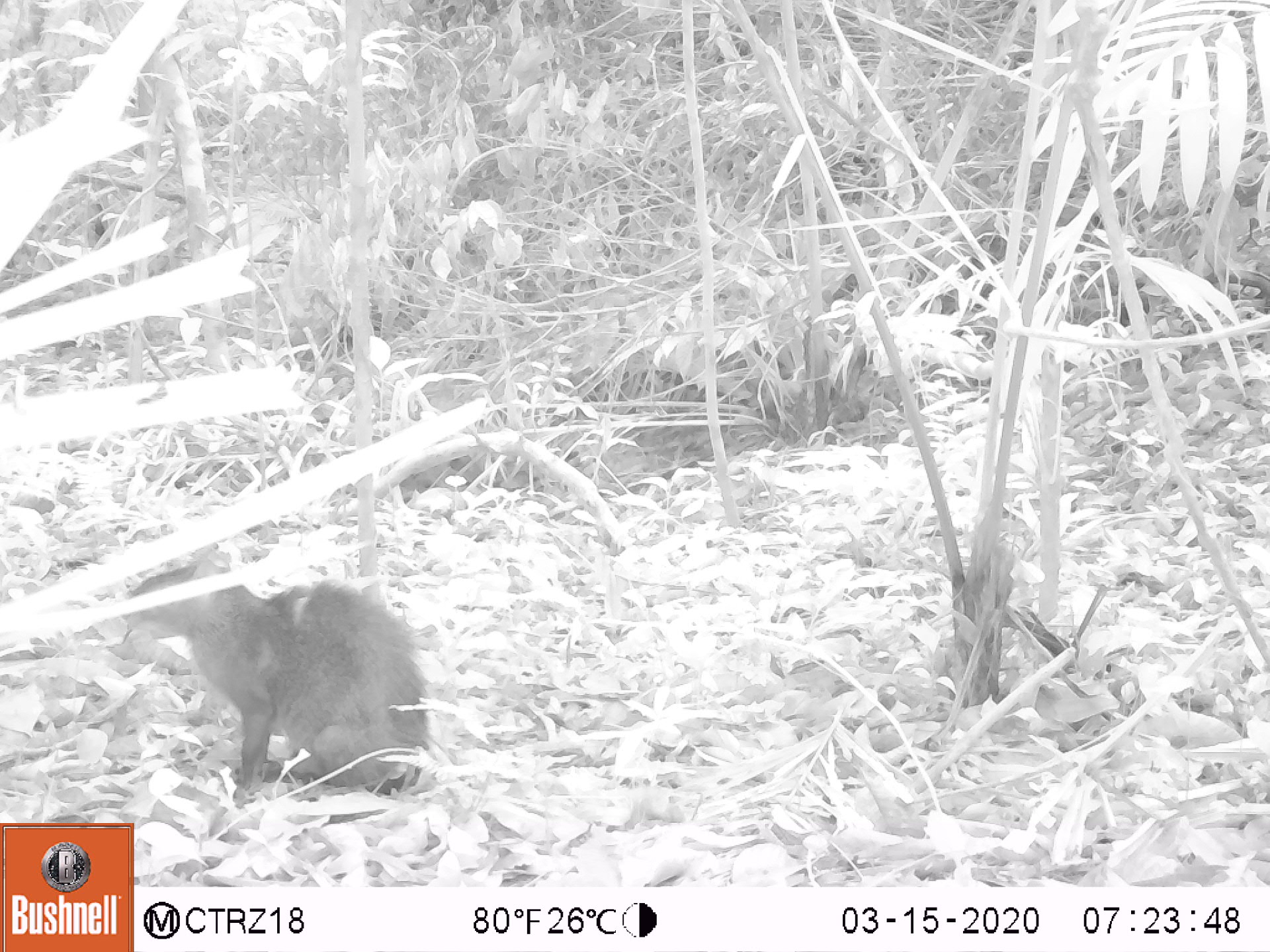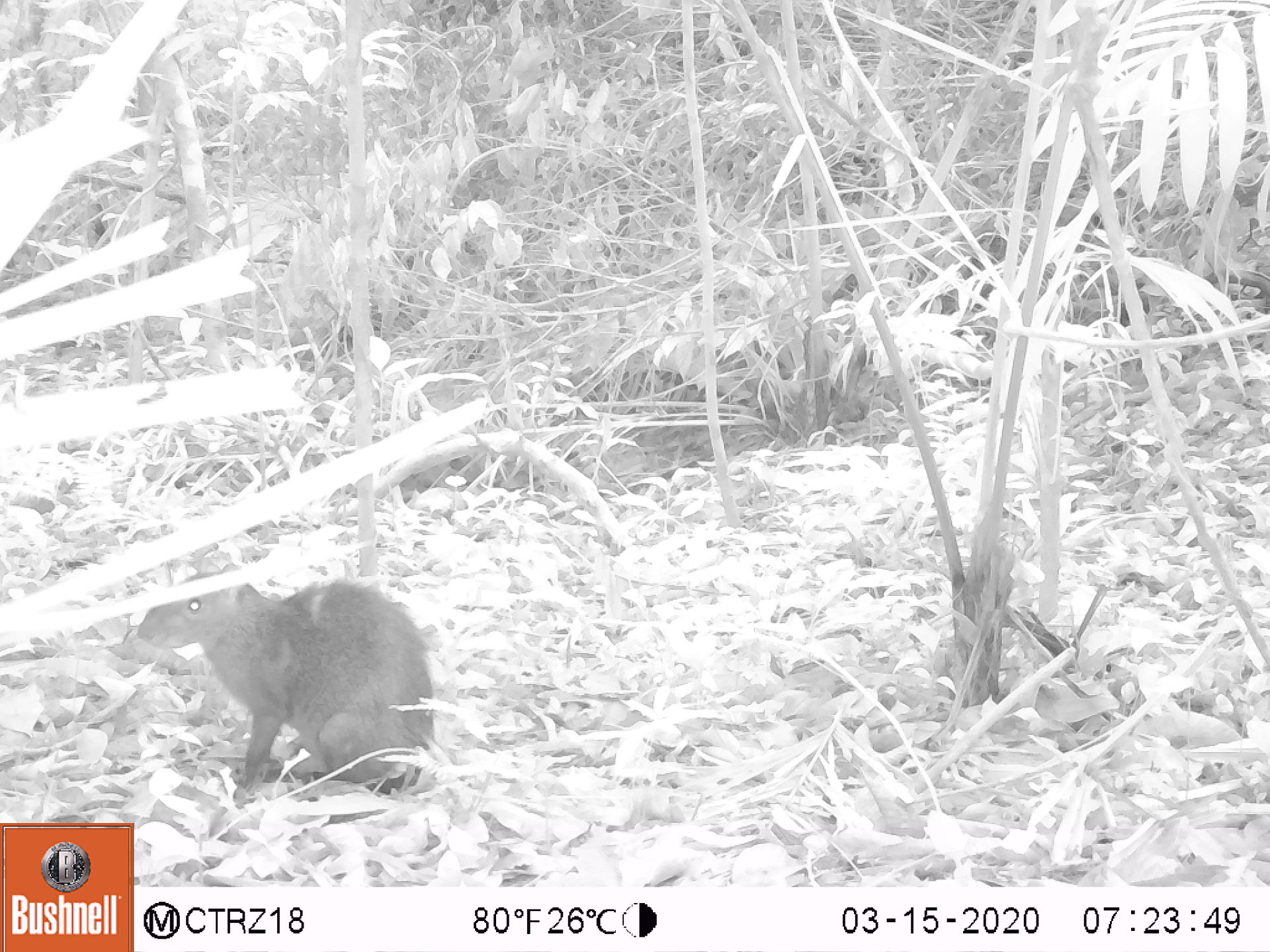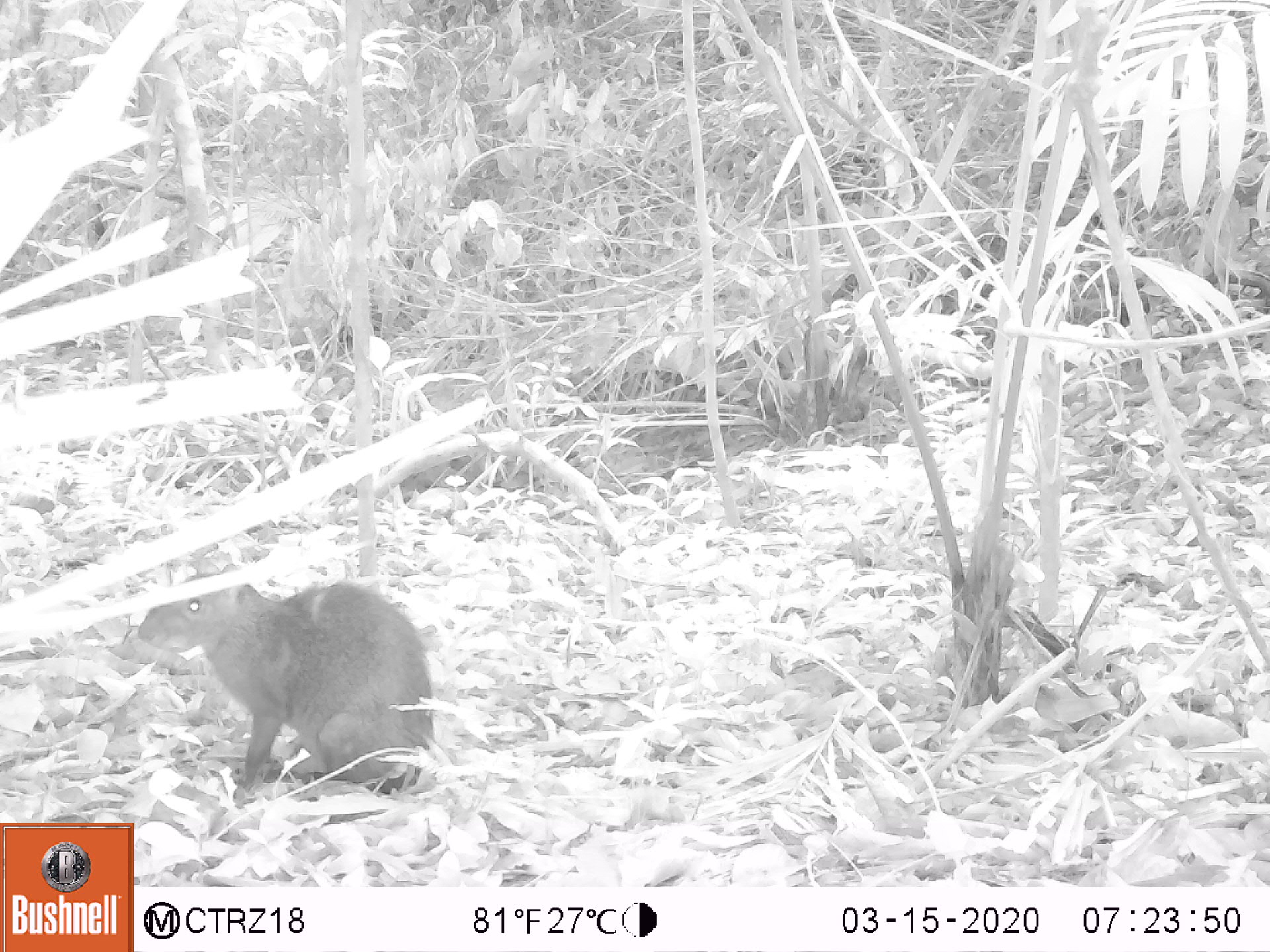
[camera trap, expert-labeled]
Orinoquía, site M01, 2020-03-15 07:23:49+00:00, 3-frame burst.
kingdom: Animalia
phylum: Chordata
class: Mammalia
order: Rodentia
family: Dasyproctidae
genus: Dasyprocta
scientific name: Dasyprocta fuliginosa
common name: black agouti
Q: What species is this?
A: Black agouti (Dasyprocta fuliginosa).